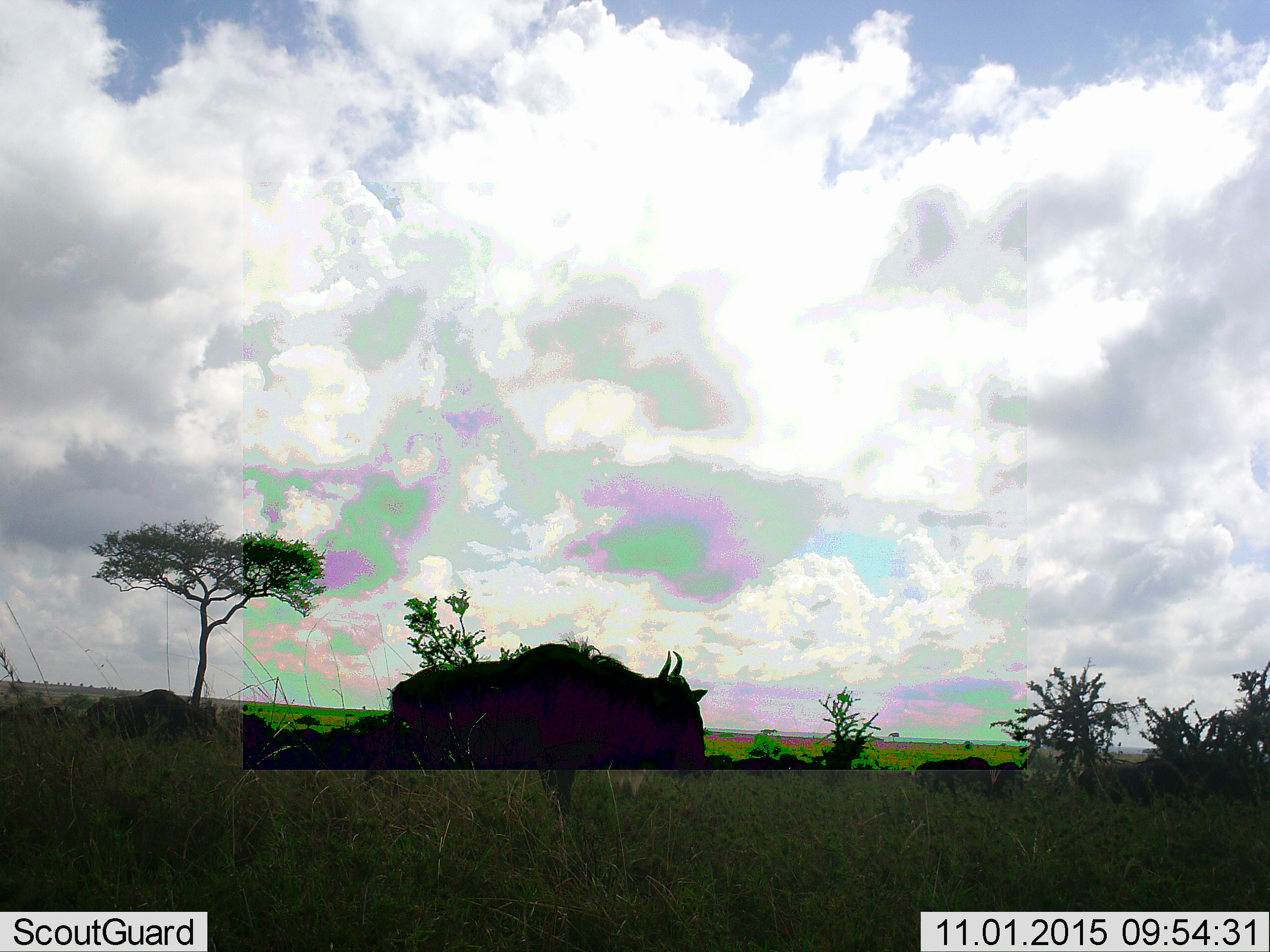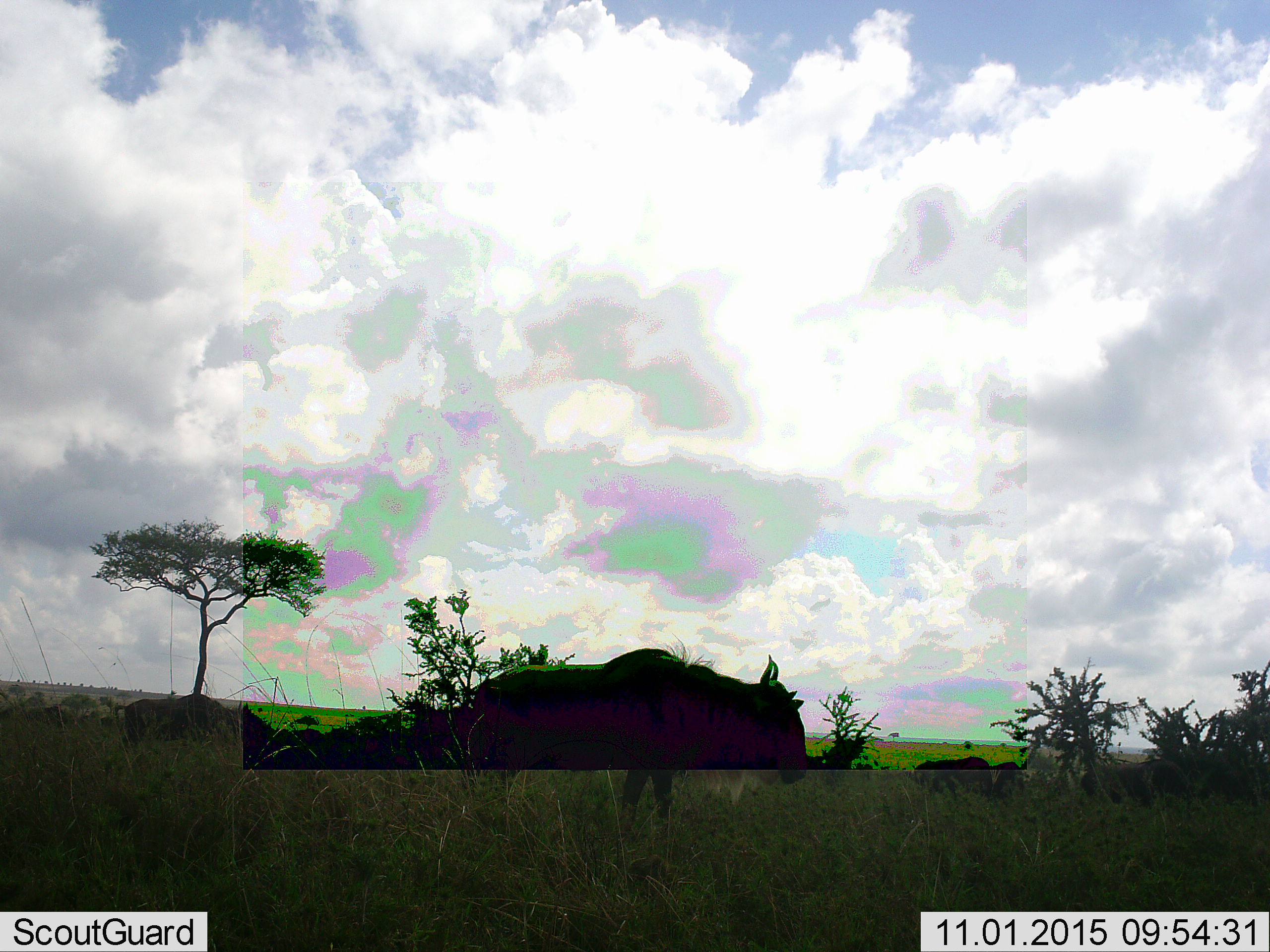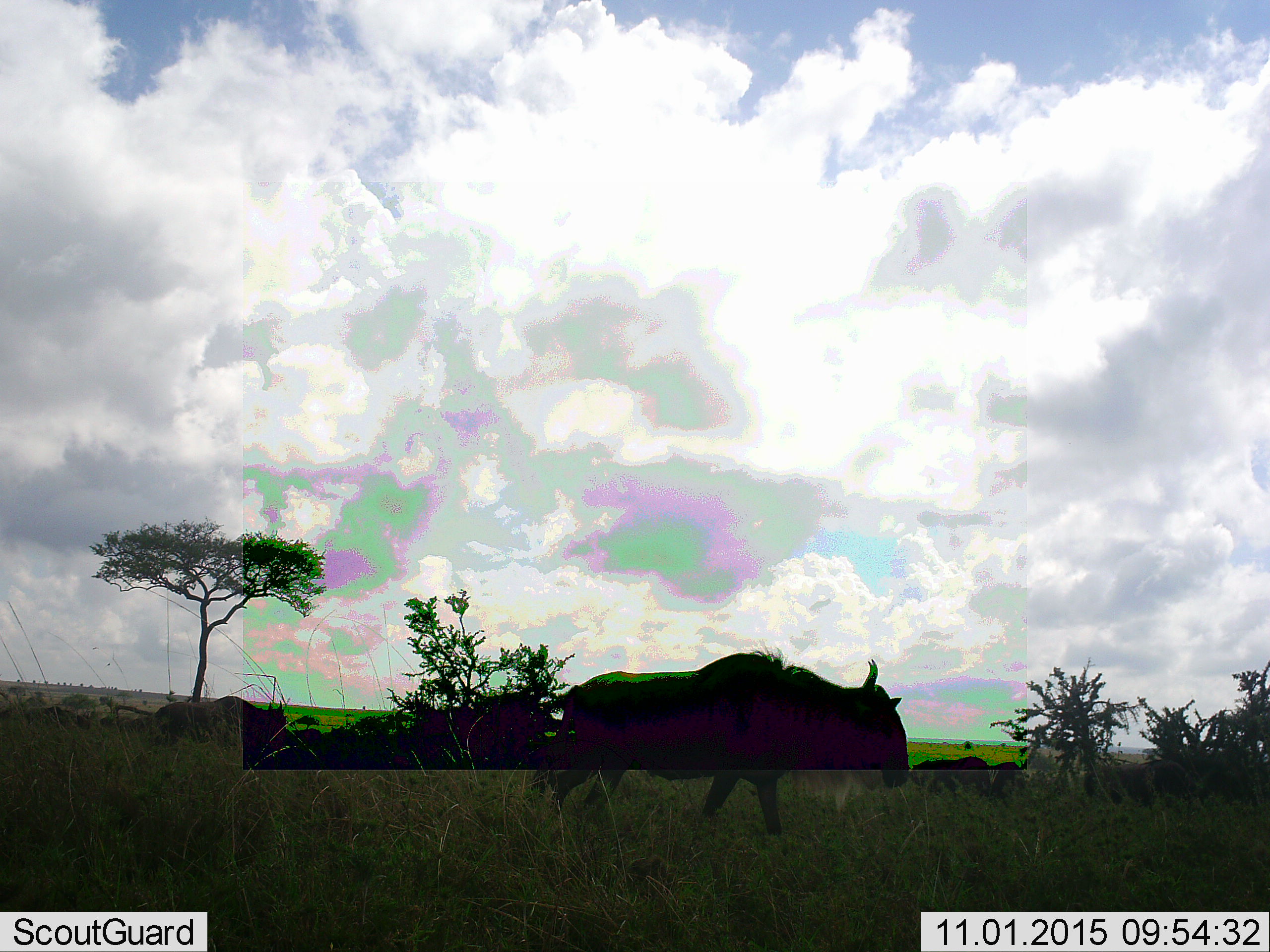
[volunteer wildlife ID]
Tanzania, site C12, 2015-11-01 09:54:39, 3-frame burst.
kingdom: Animalia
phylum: Chordata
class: Mammalia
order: Artiodactyla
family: Bovidae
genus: Connochaetes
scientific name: Connochaetes taurinus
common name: blue wildebeest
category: wildebeest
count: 4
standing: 23%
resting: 0%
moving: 100%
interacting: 0%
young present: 8%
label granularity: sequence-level